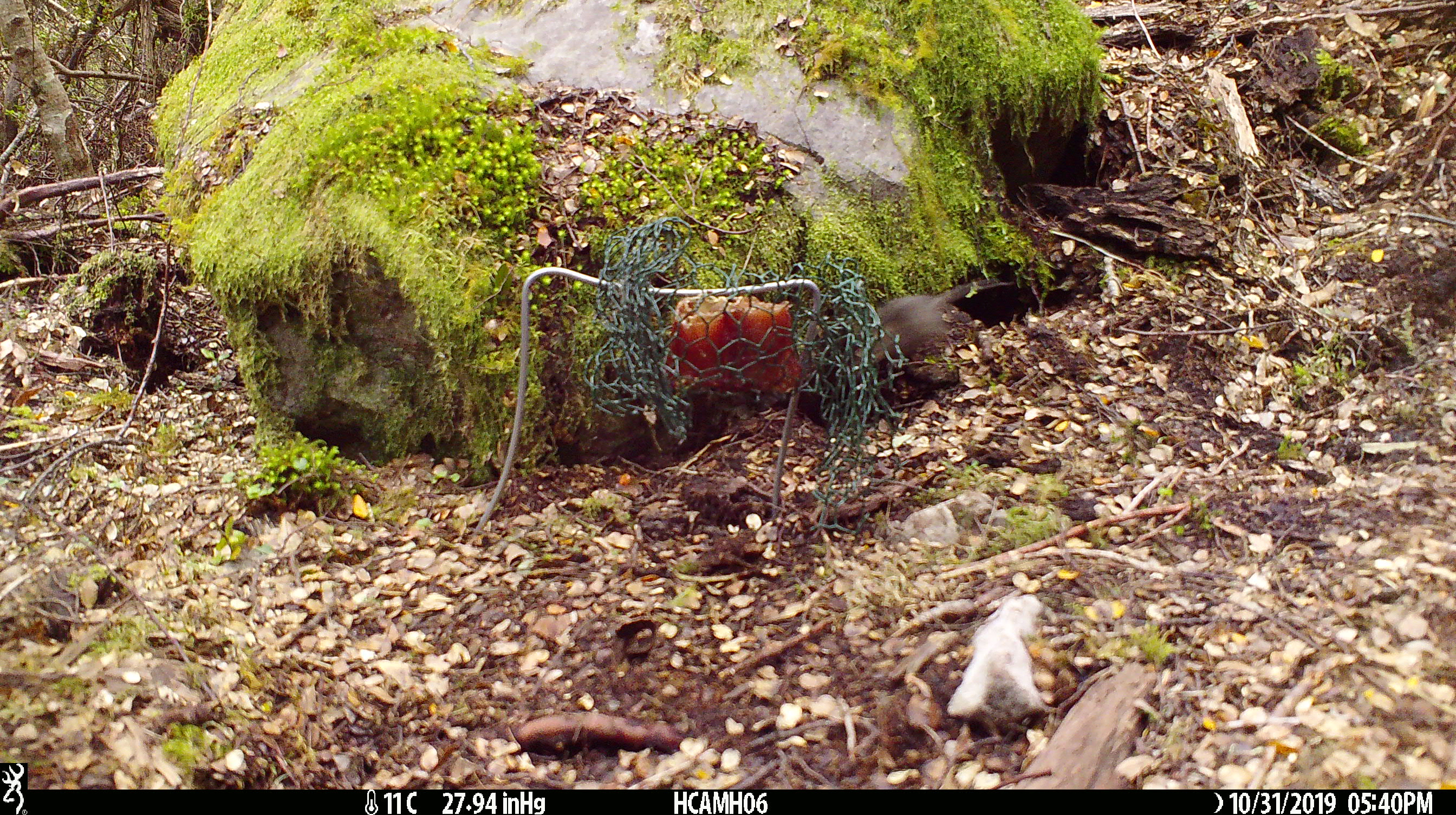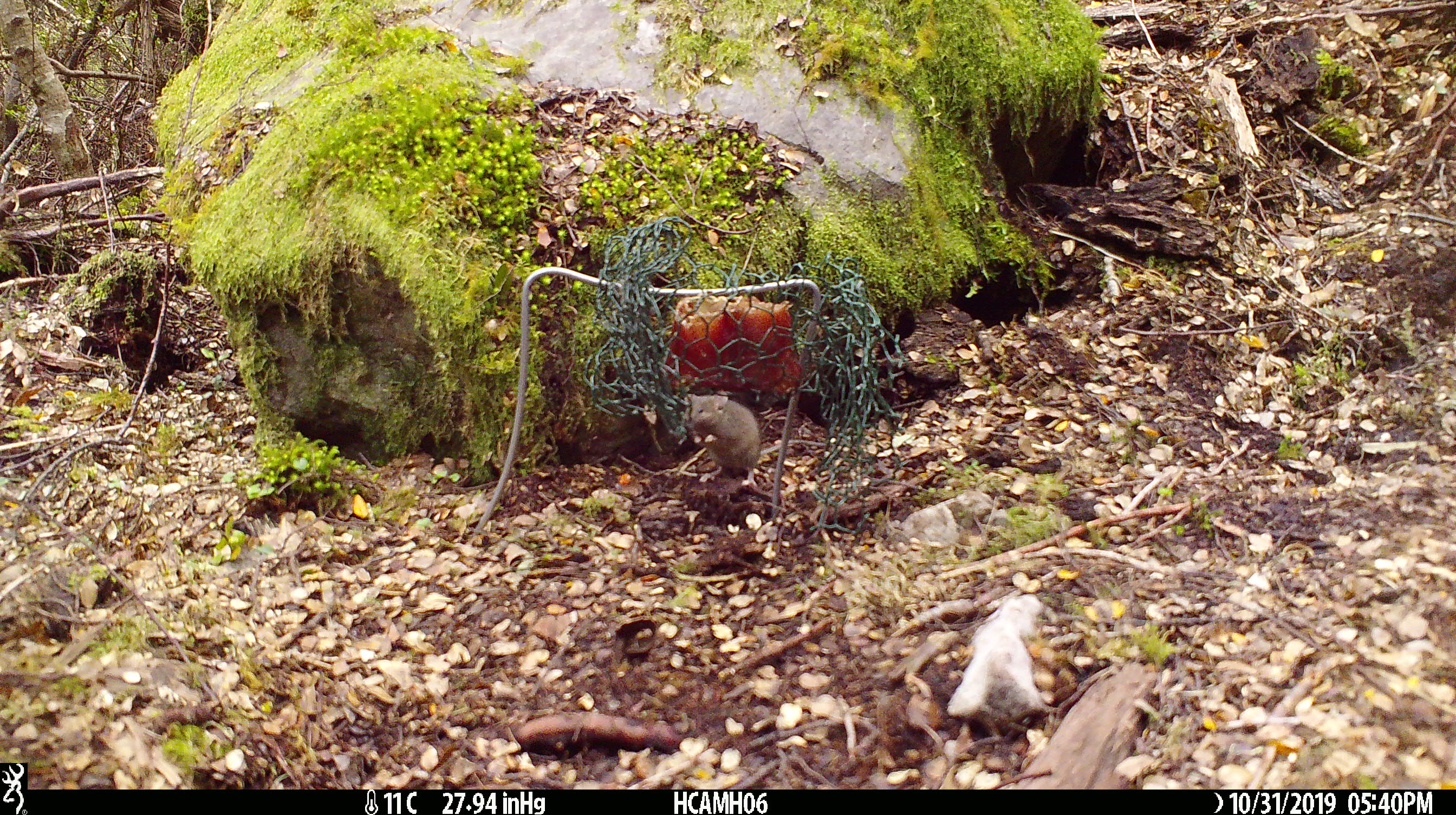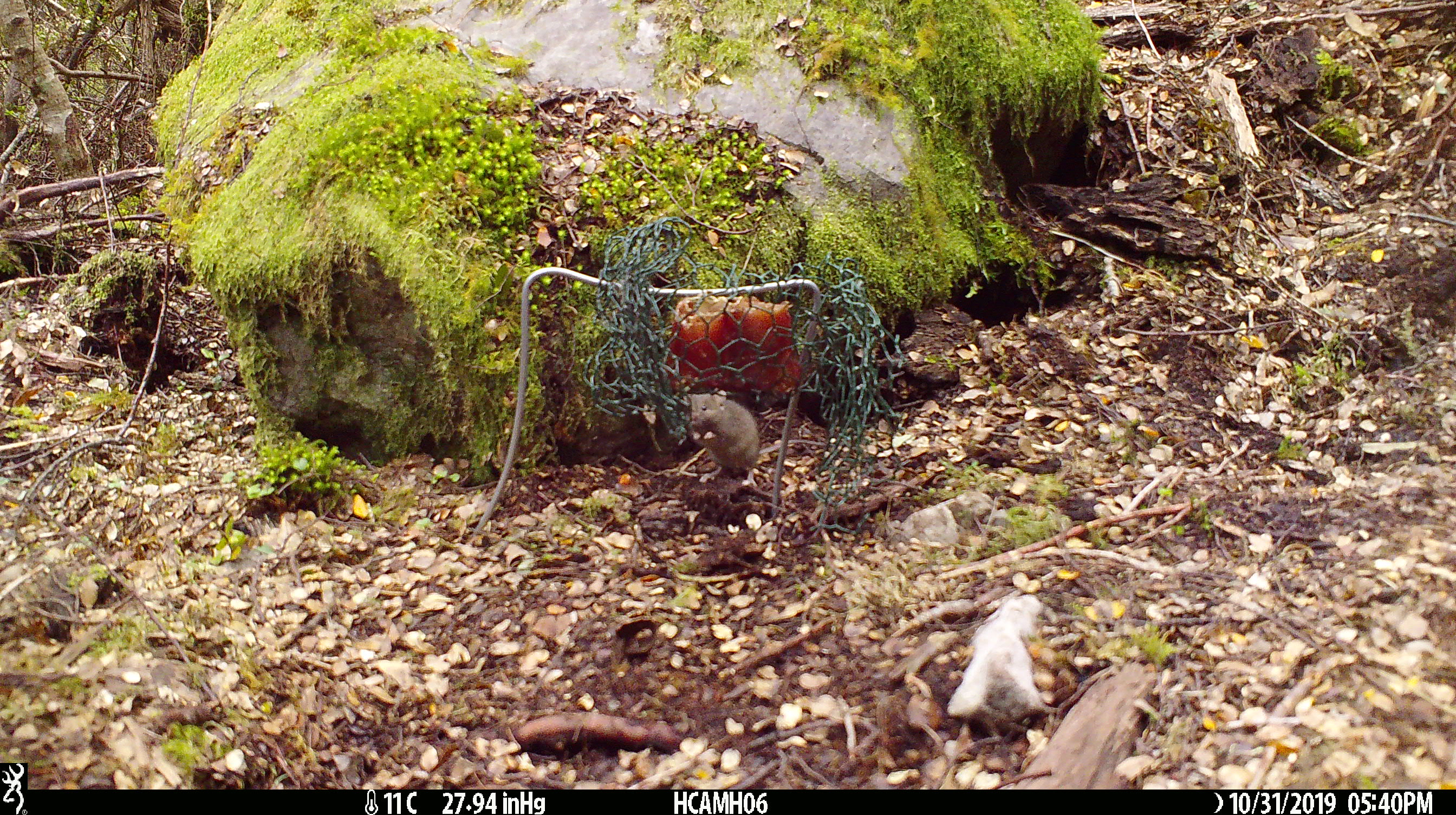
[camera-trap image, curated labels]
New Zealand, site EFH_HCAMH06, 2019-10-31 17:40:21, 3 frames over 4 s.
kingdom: Animalia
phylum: Chordata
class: Mammalia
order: Rodentia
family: Muridae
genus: Mus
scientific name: Mus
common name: mouse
Mouse (Mus).